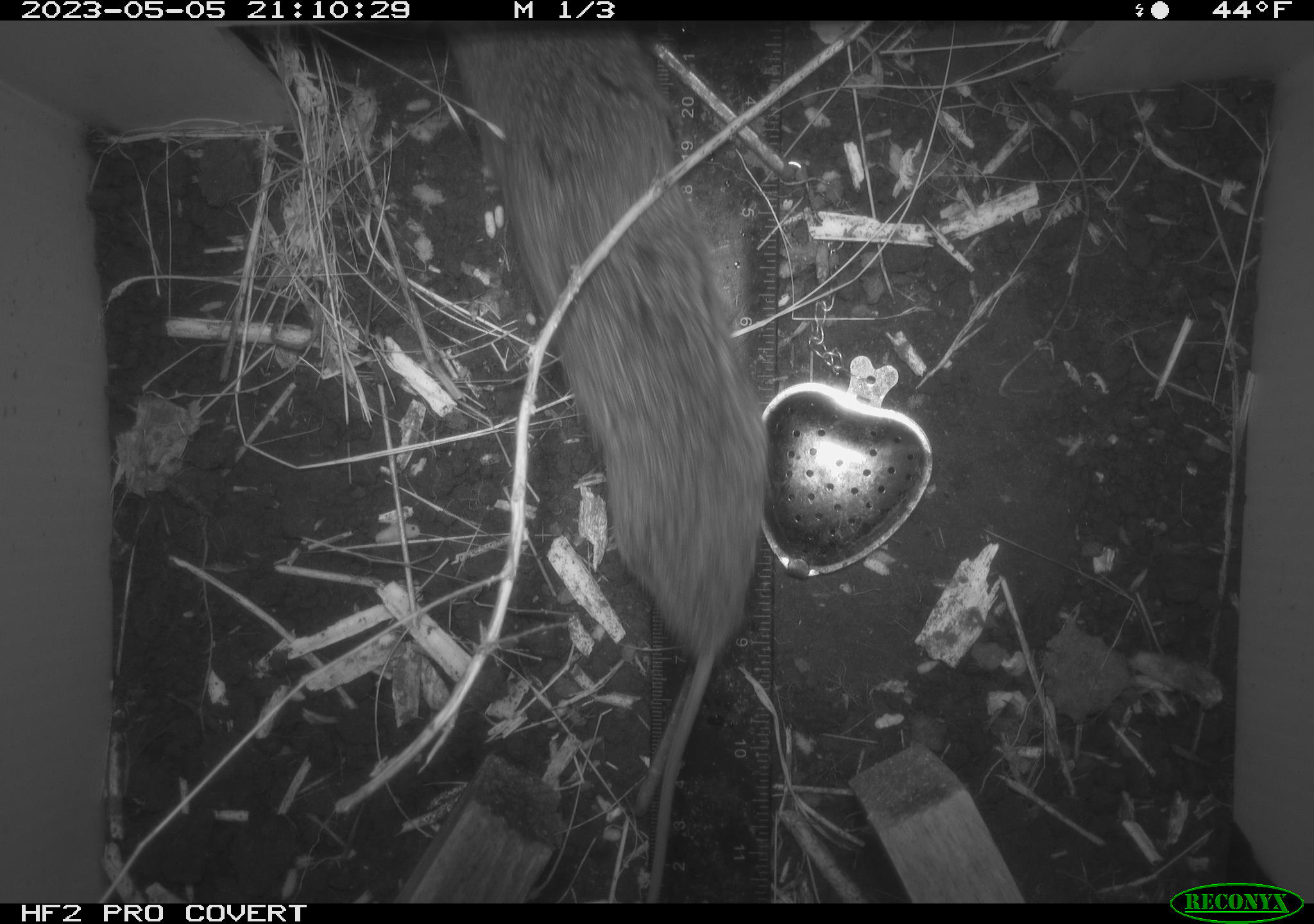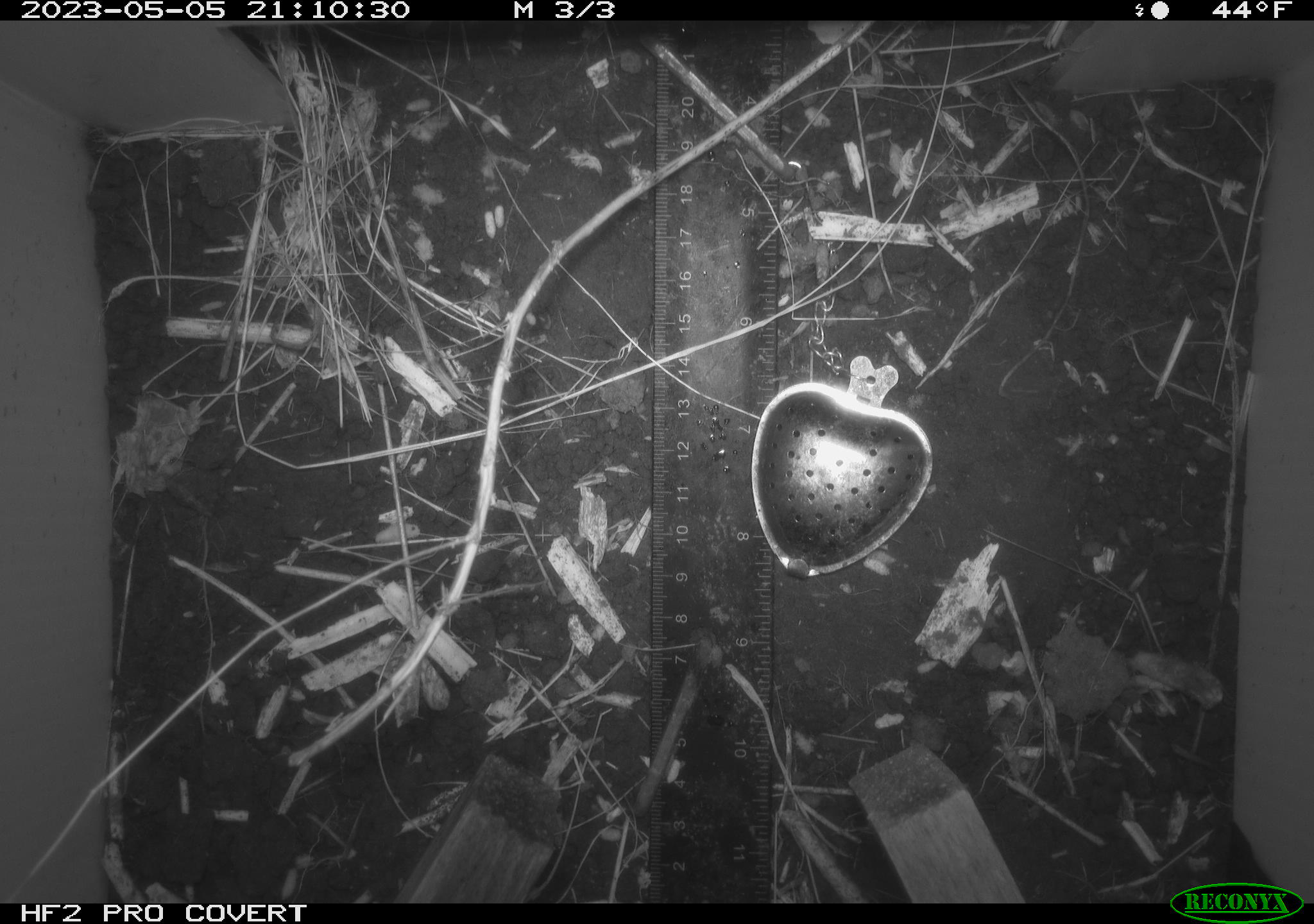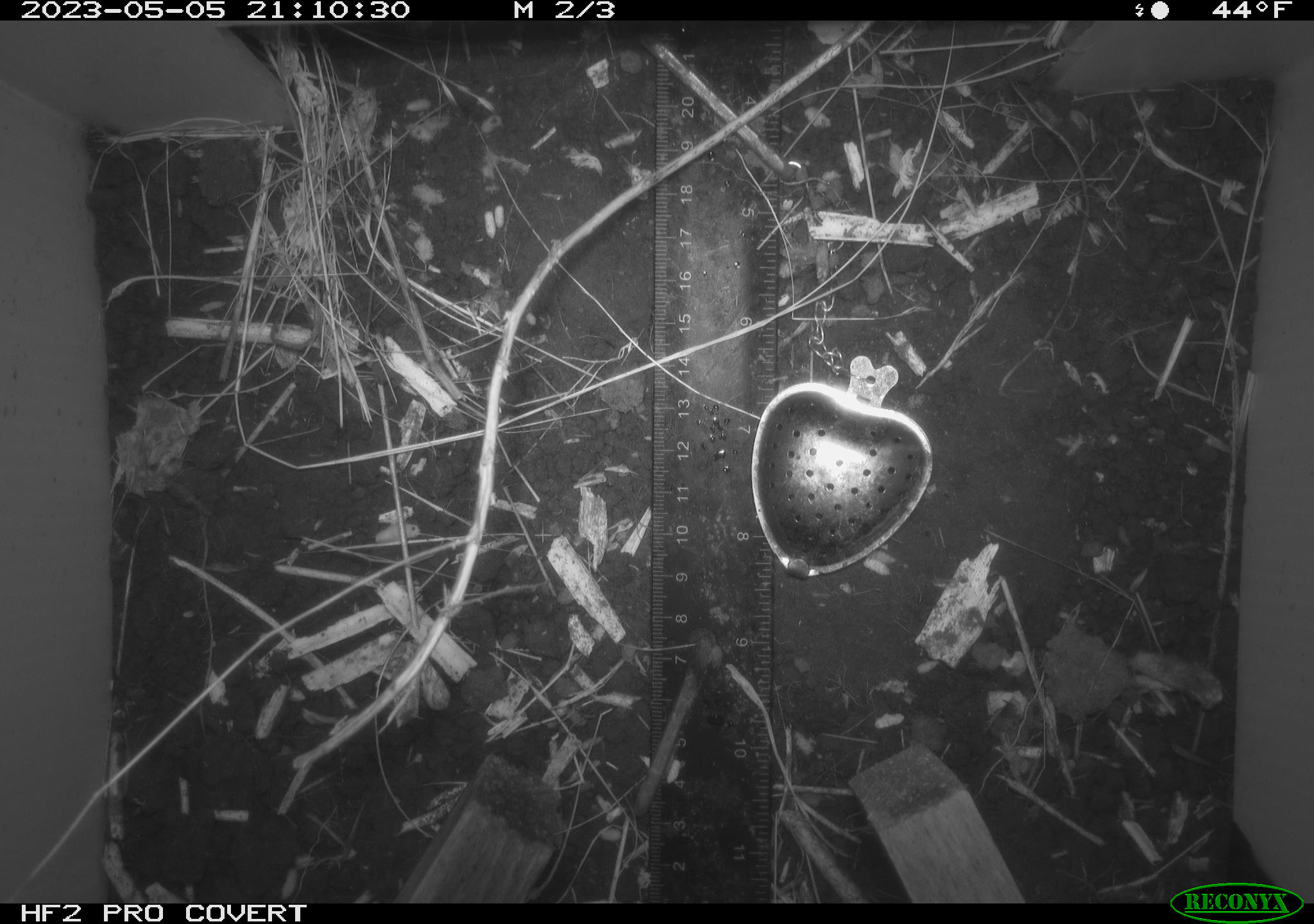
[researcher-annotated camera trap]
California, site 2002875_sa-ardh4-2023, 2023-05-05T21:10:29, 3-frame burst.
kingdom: Animalia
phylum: Chordata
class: Mammalia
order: Rodentia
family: Cricetidae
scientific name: Arvicolinae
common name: voles, lemmings, and muskrats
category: arvicolinae subfamily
Arvicolinae subfamily (voles, lemmings, and muskrats) (Arvicolinae).